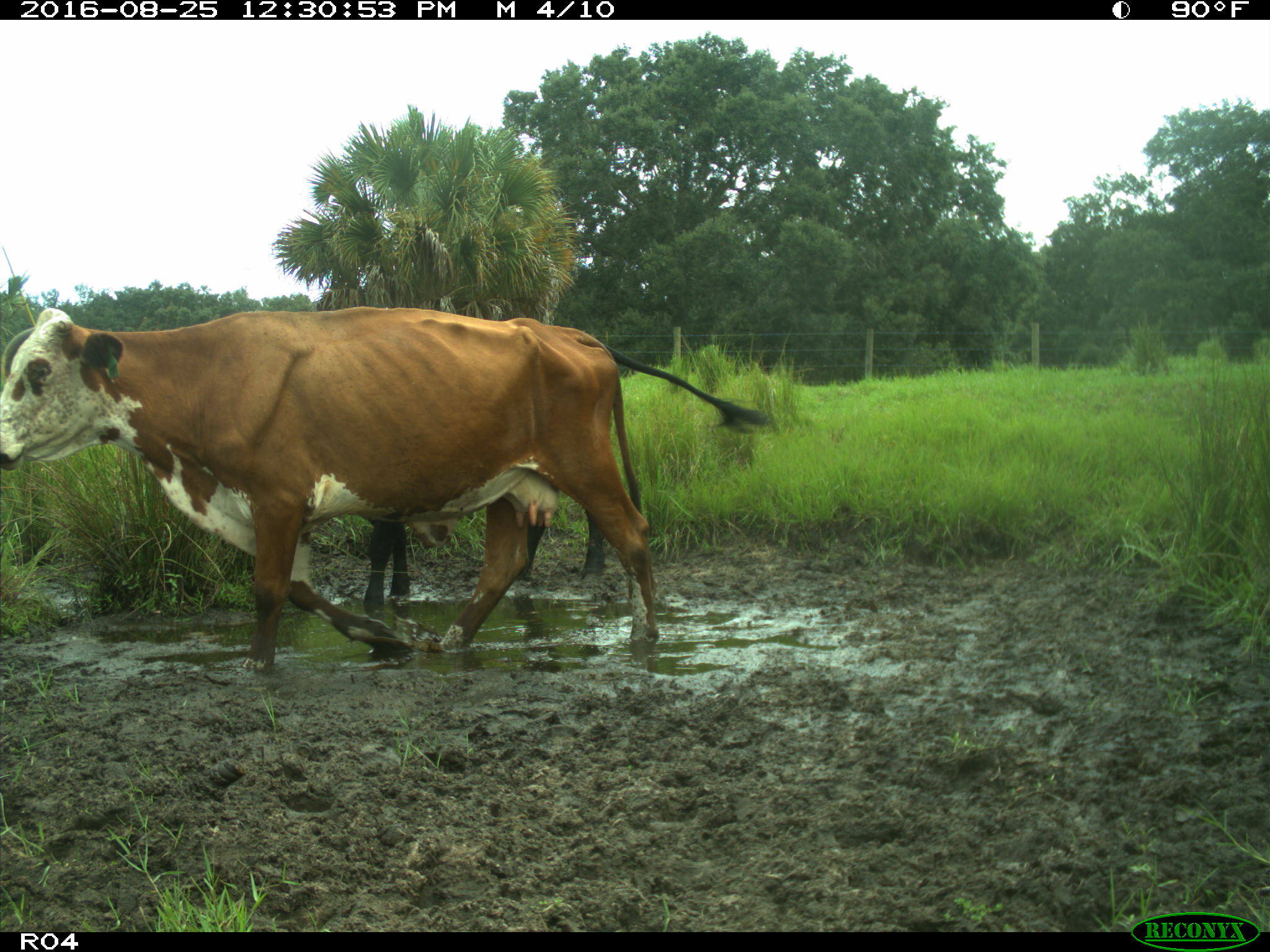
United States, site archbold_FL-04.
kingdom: Animalia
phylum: Chordata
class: Mammalia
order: Artiodactyla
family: Bovidae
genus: Bos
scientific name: Bos taurus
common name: domestic cow